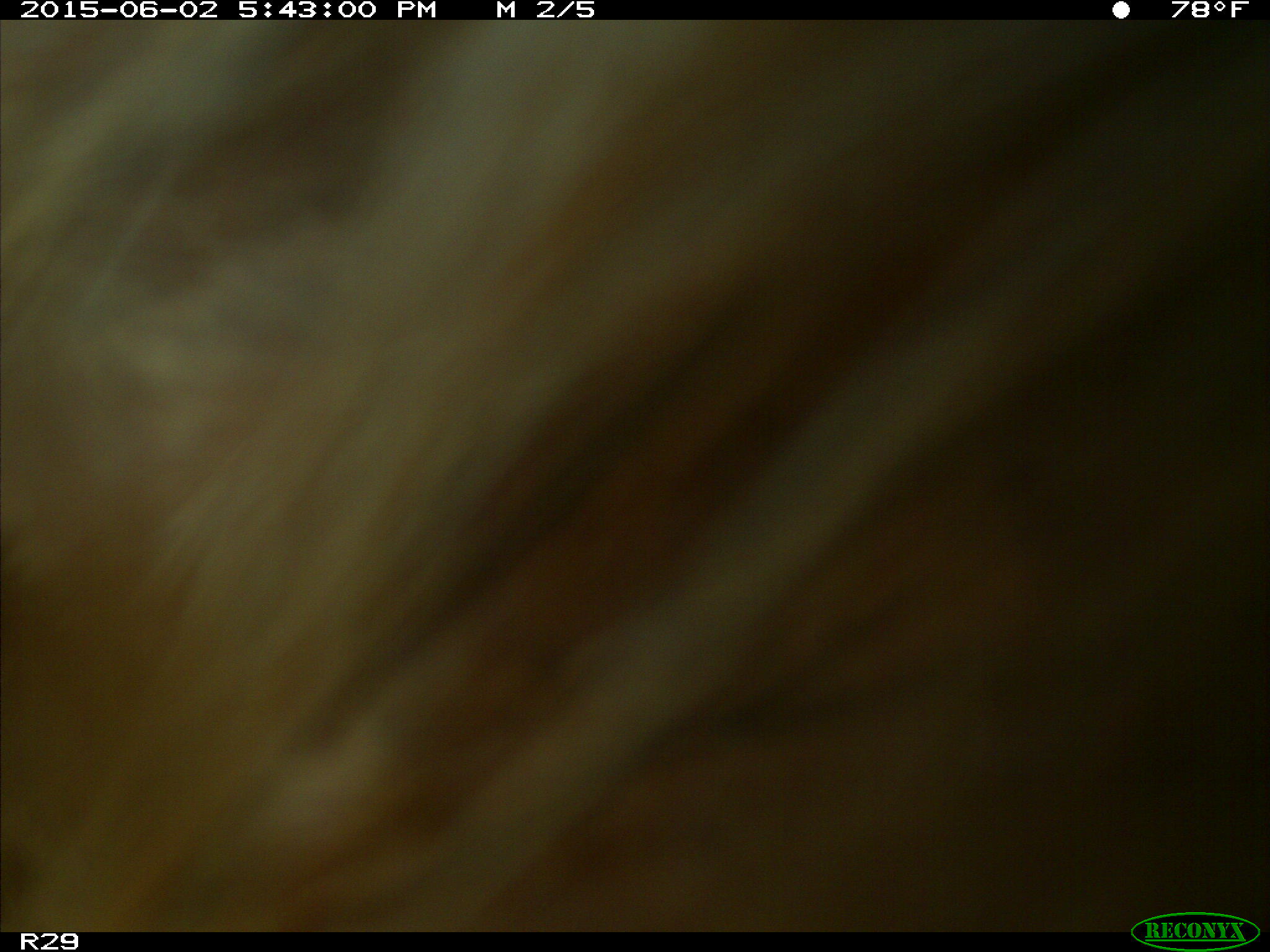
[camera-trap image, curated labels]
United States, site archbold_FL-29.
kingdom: Animalia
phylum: Chordata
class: Mammalia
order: Artiodactyla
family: Bovidae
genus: Bos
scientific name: Bos taurus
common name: domestic cow